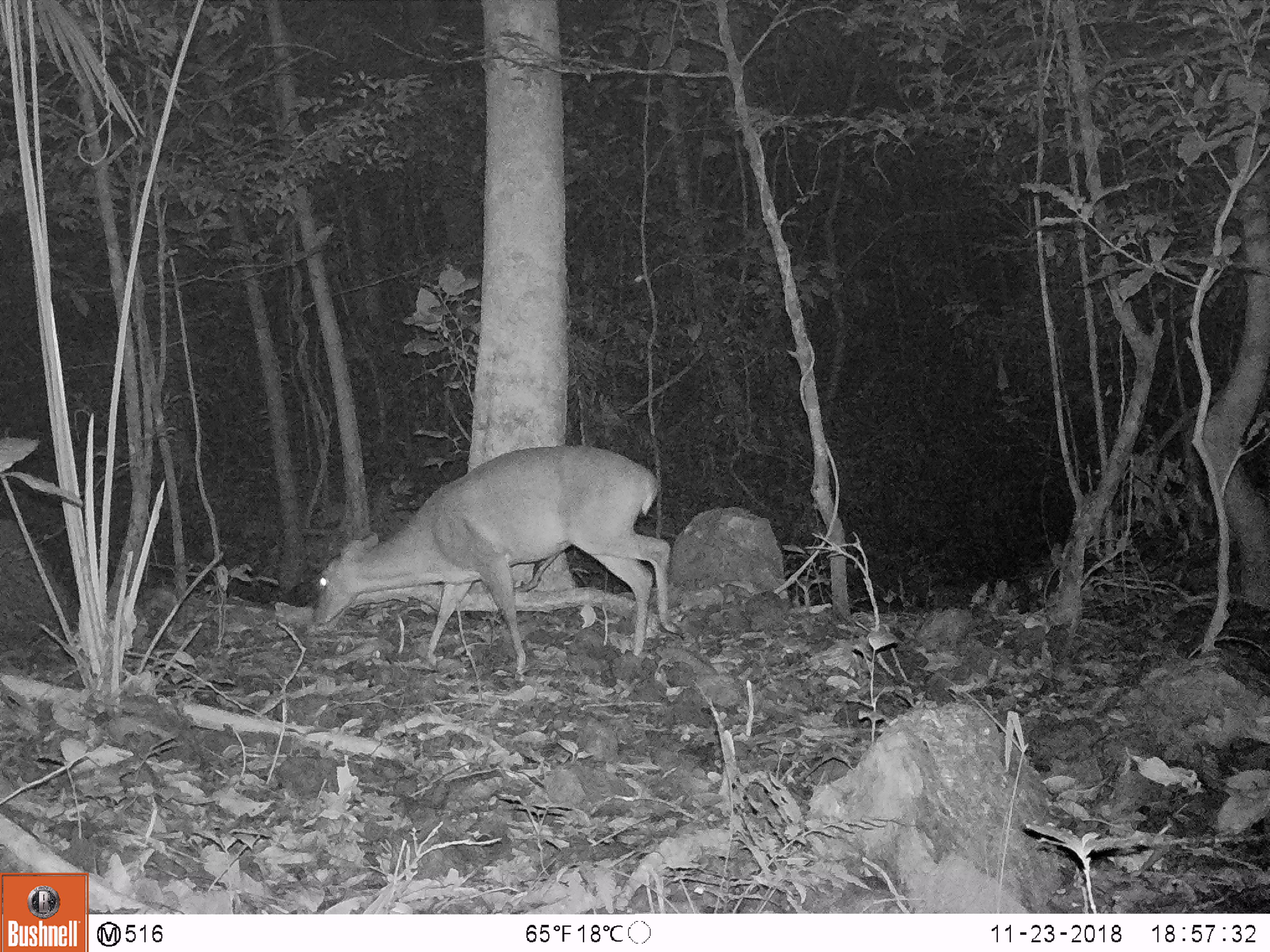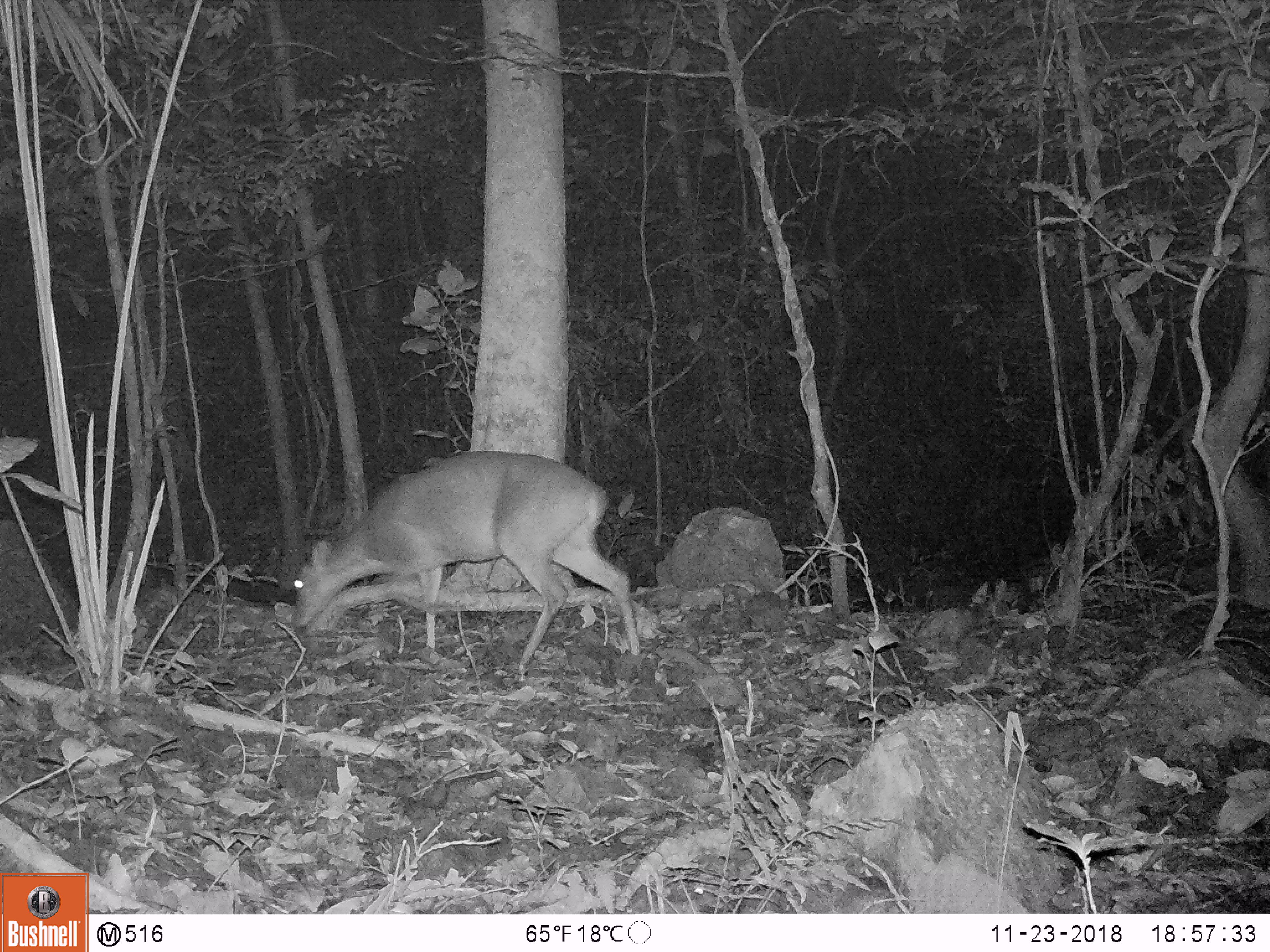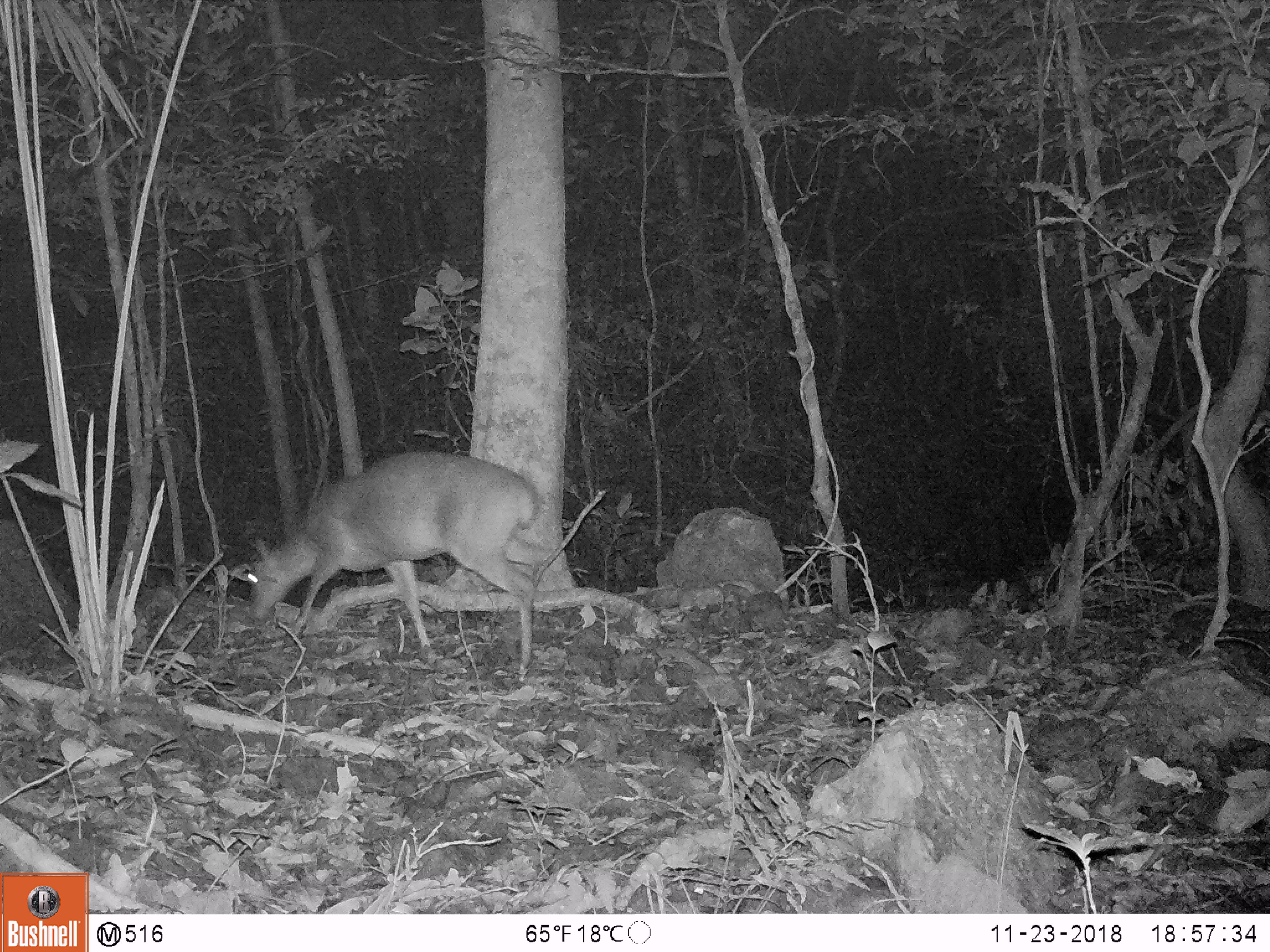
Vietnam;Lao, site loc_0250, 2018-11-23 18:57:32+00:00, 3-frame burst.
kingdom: Animalia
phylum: Chordata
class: Mammalia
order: Artiodactyla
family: Cervidae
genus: Muntiacus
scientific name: Muntiacus vuquangensis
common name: large-antlered muntjac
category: large antlered muntjac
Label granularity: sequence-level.